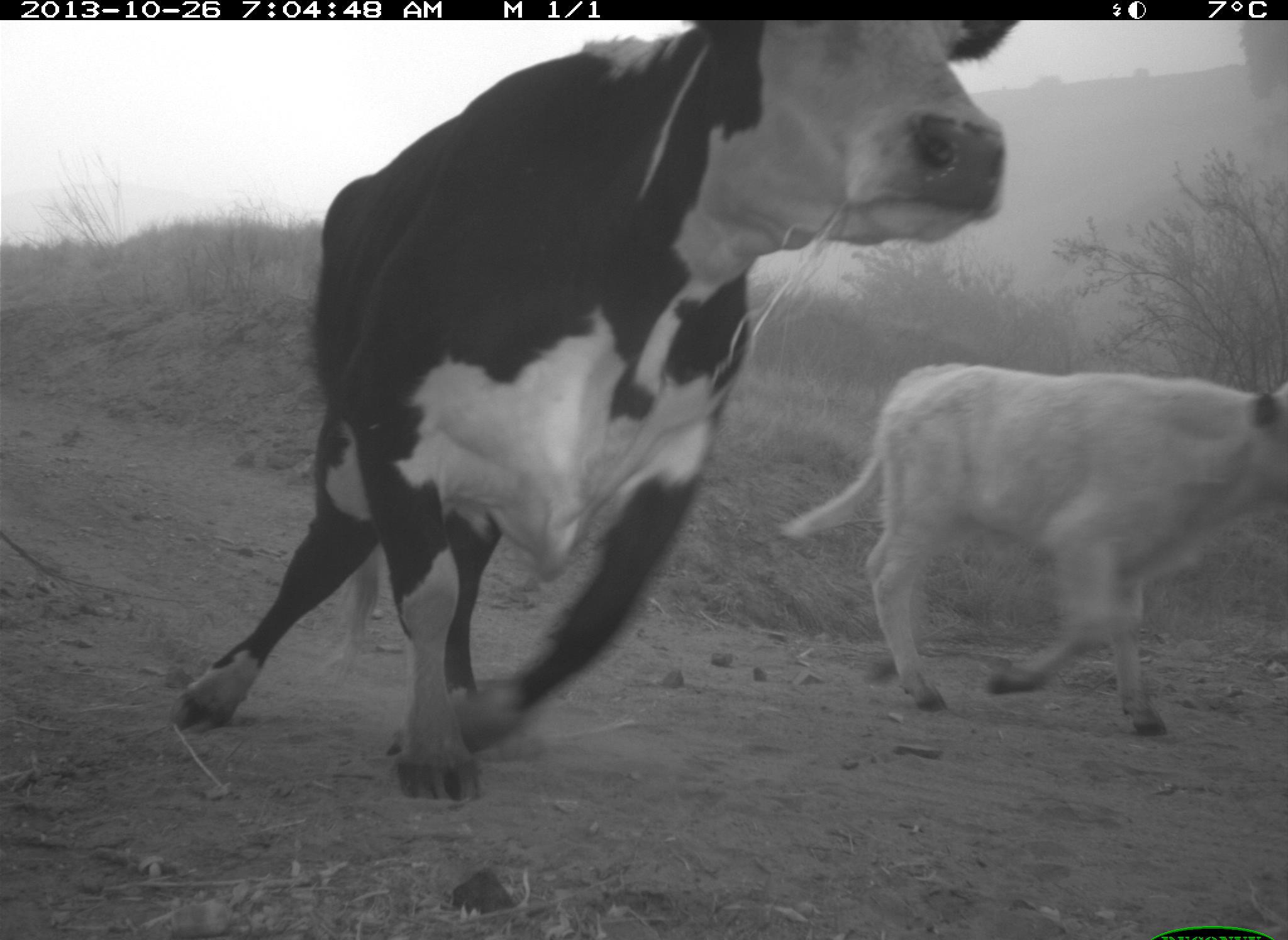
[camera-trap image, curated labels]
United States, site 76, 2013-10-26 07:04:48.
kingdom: Animalia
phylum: Chordata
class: Mammalia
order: Artiodactyla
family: Bovidae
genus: Bos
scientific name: Bos taurus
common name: cow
Cow (Bos taurus).